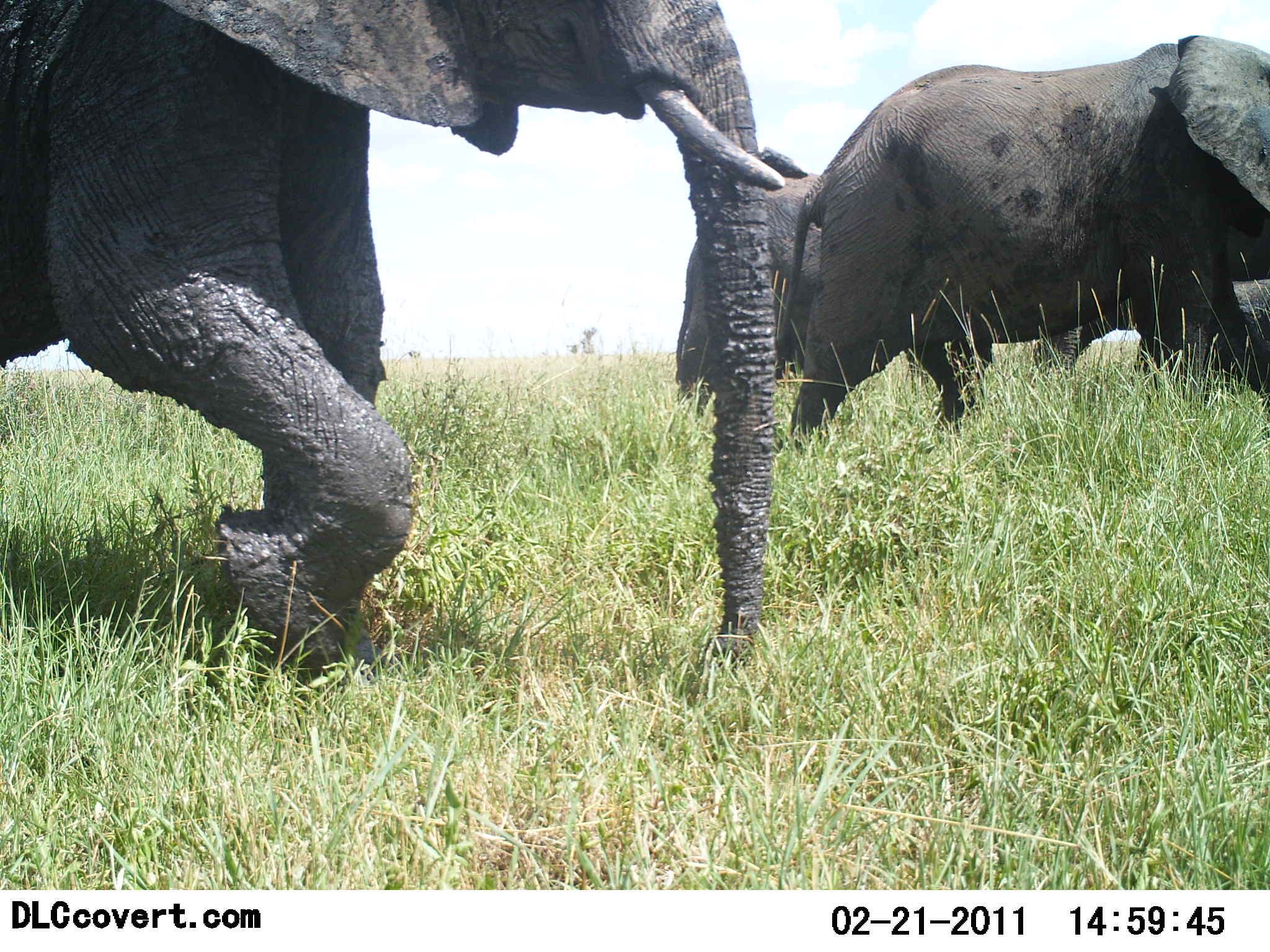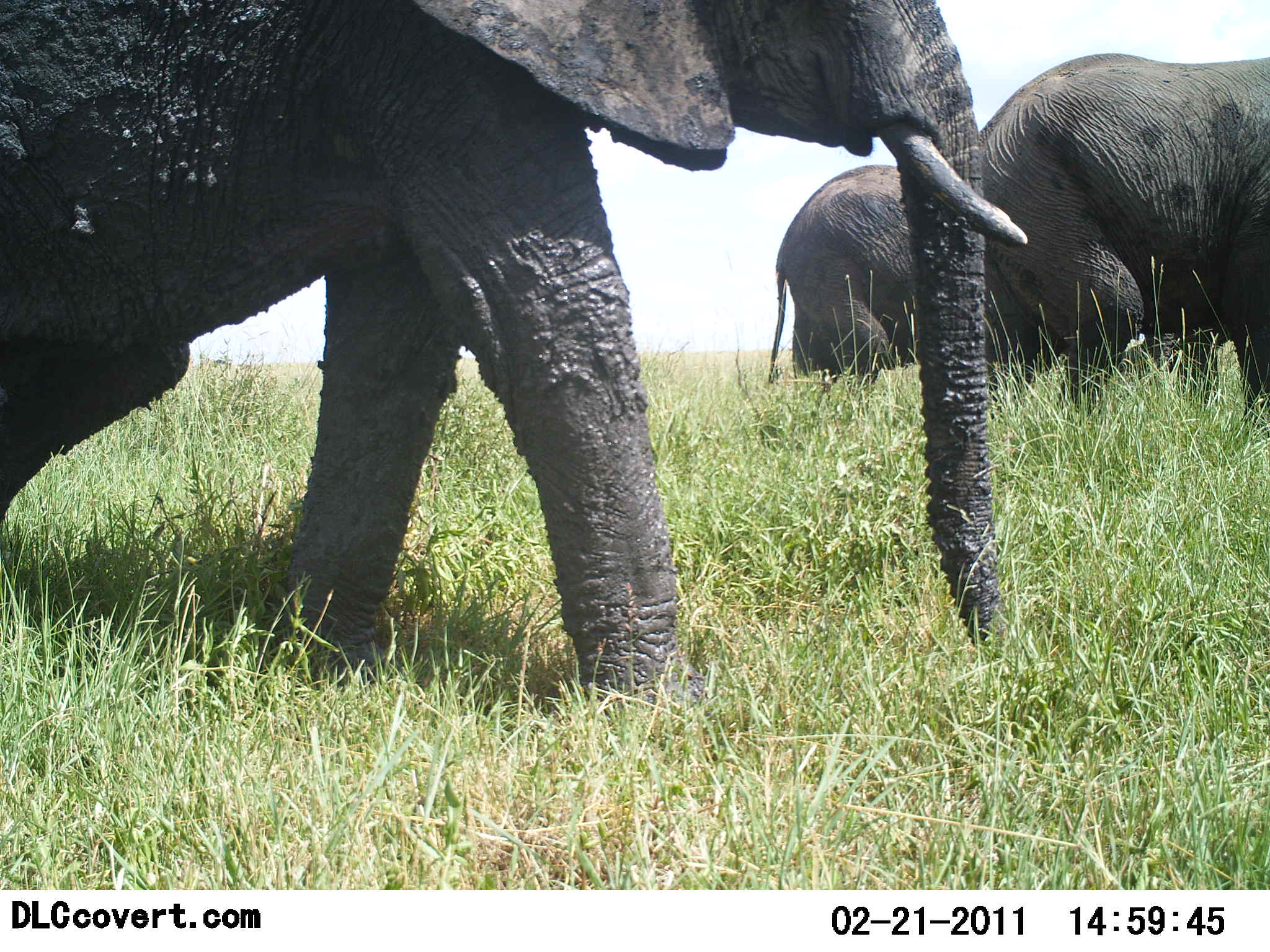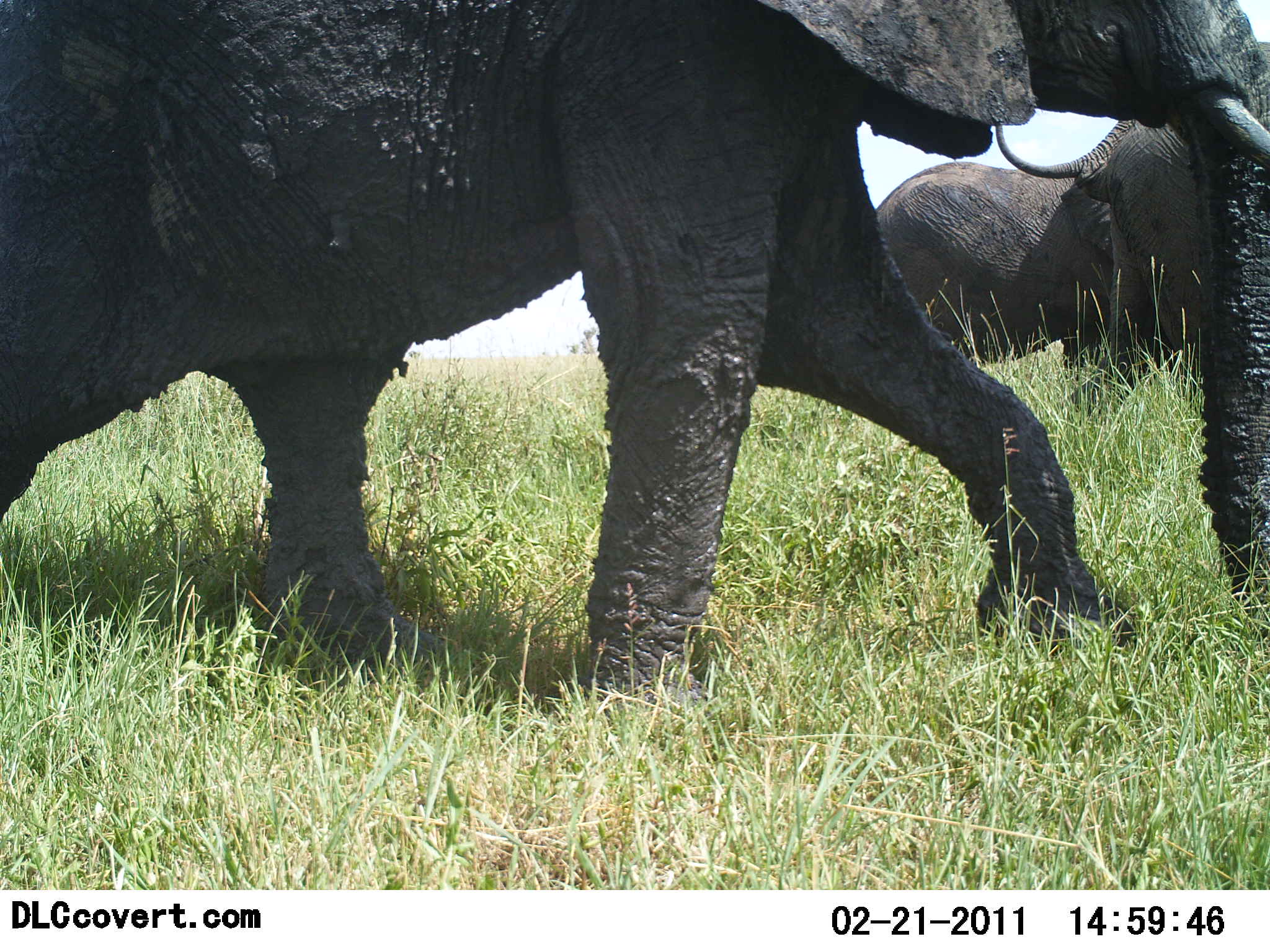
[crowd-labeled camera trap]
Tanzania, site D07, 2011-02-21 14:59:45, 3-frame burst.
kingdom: Animalia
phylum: Chordata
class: Mammalia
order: Proboscidea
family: Elephantidae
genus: Loxodonta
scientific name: Loxodonta africana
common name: african bush elephant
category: elephant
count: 3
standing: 7%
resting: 0%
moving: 100%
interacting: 0%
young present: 0%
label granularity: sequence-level